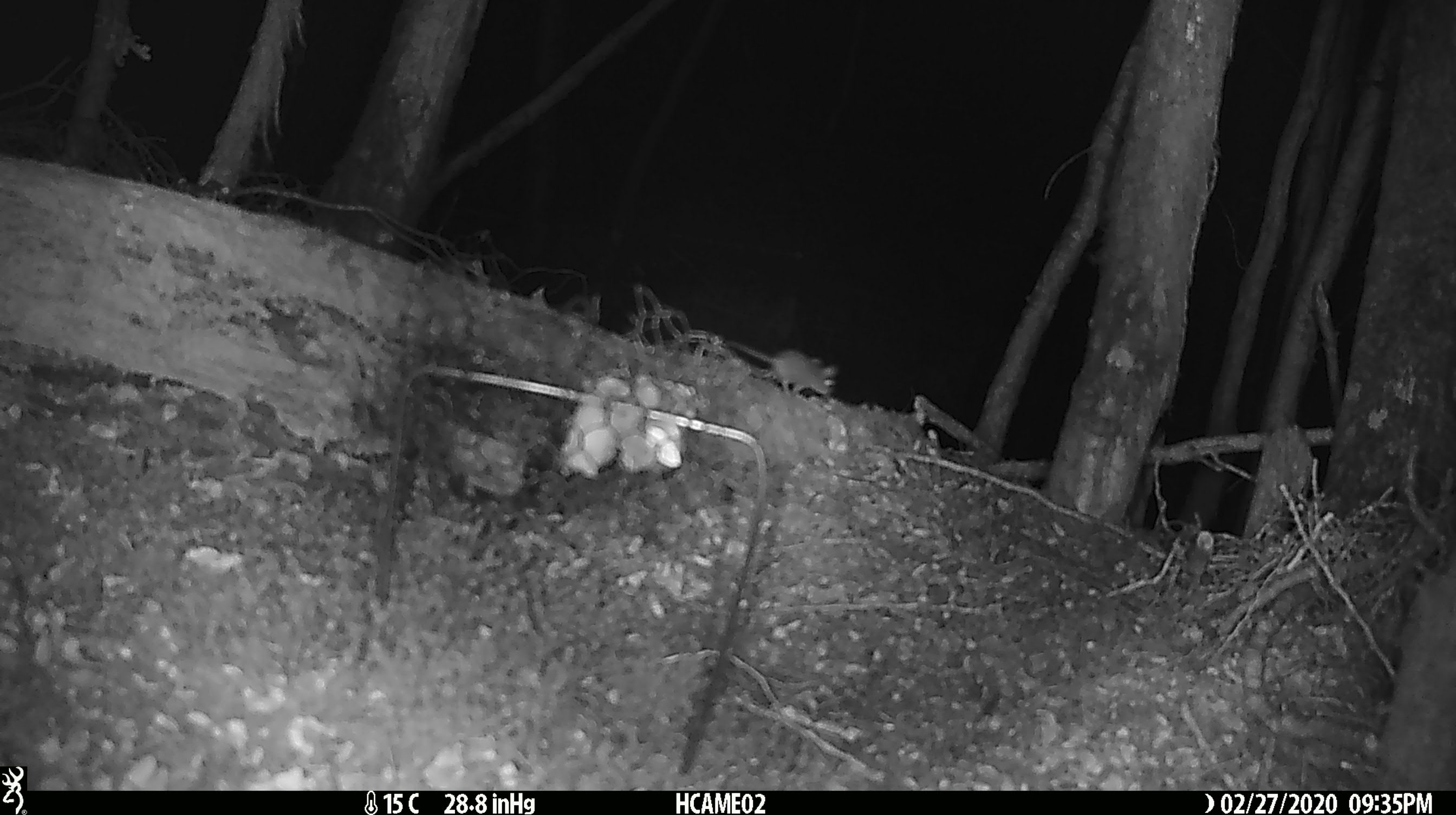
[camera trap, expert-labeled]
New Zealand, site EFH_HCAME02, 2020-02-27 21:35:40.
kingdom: Animalia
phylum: Chordata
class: Mammalia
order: Rodentia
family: Muridae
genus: Mus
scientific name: Mus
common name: mouse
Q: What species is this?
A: Mouse (Mus).